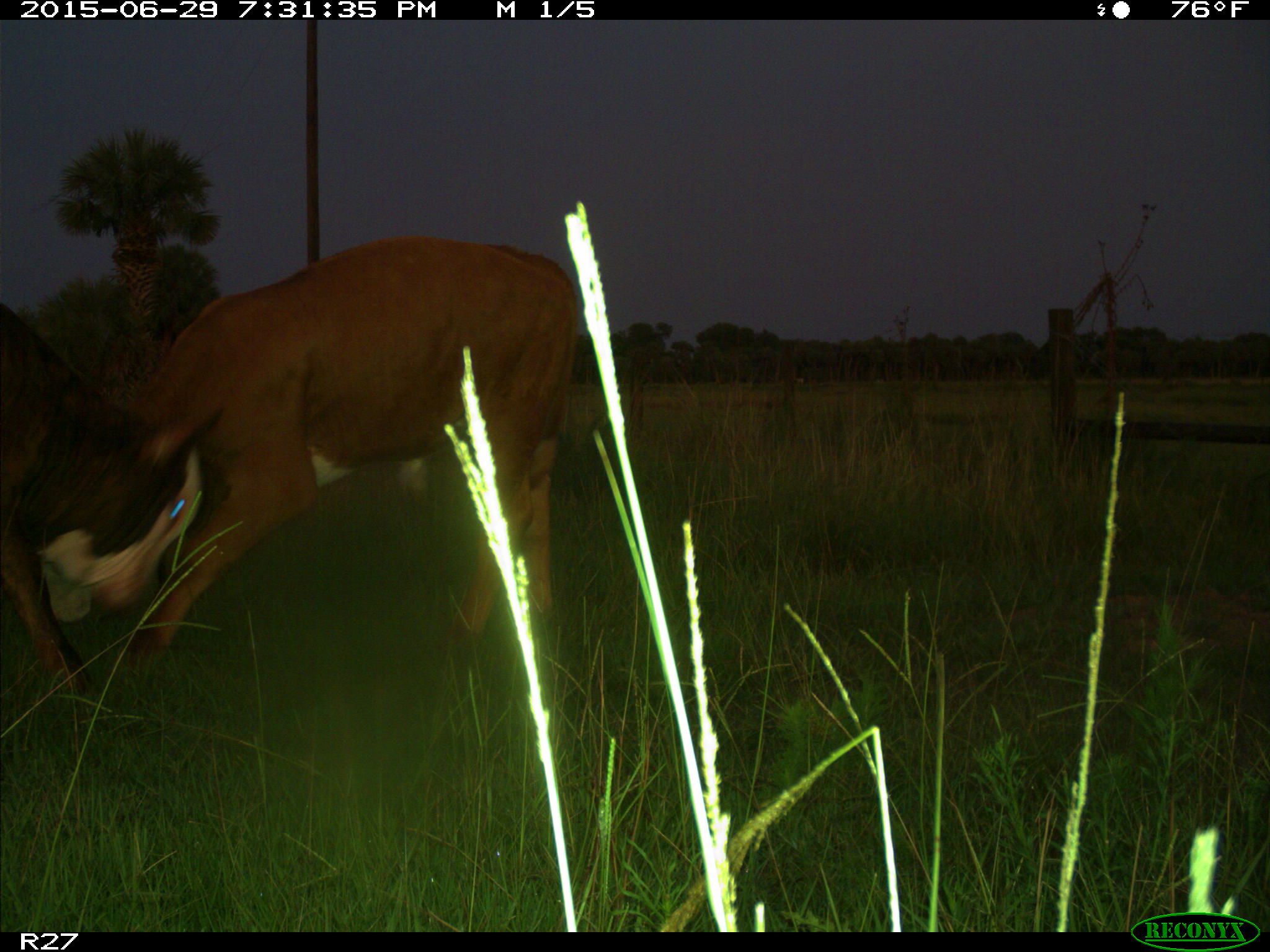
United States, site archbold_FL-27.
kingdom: Animalia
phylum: Chordata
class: Mammalia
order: Artiodactyla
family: Bovidae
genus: Bos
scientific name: Bos taurus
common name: domestic cow